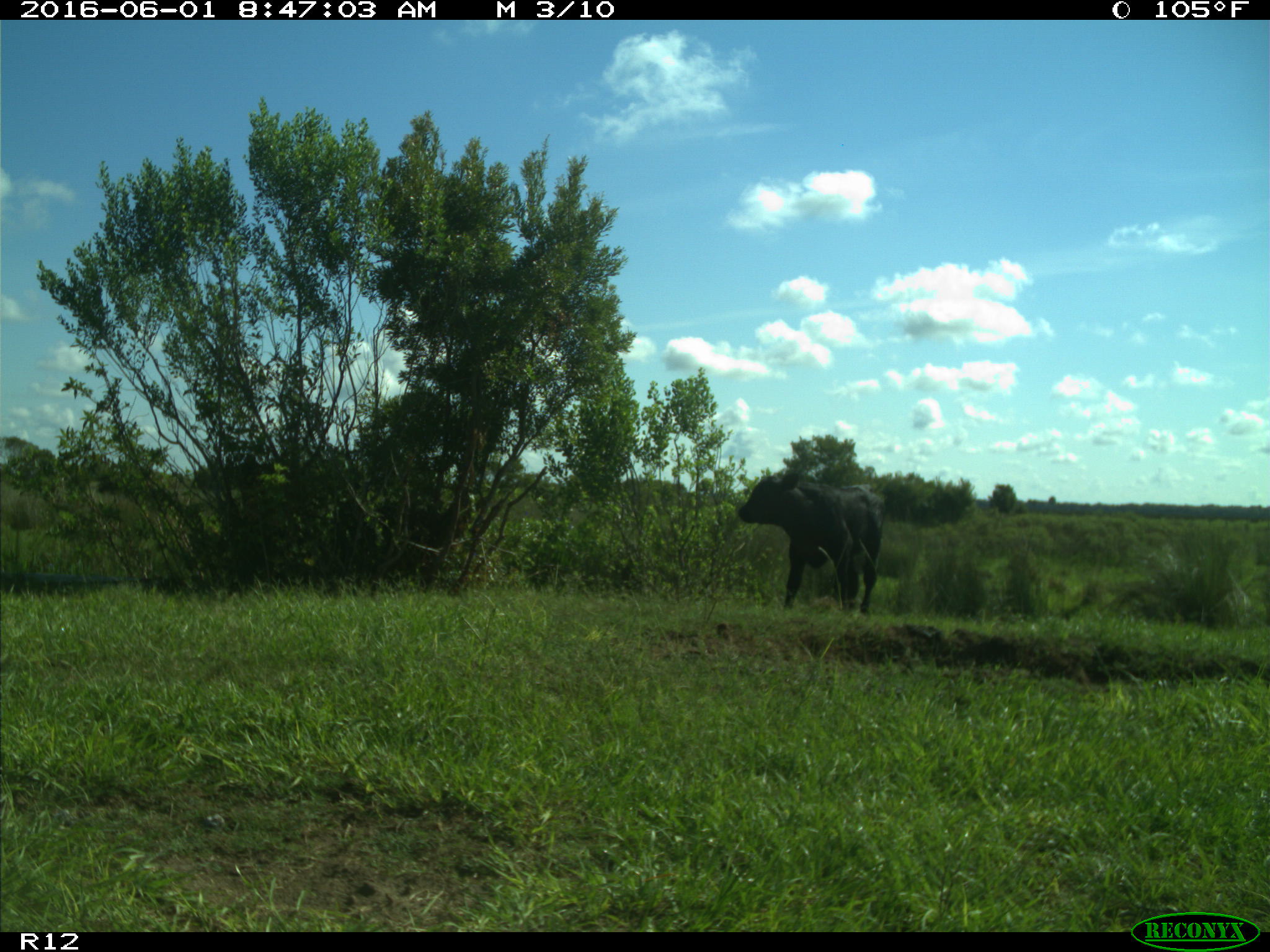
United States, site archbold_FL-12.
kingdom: Animalia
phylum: Chordata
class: Mammalia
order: Artiodactyla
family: Bovidae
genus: Bos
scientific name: Bos taurus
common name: domestic cow